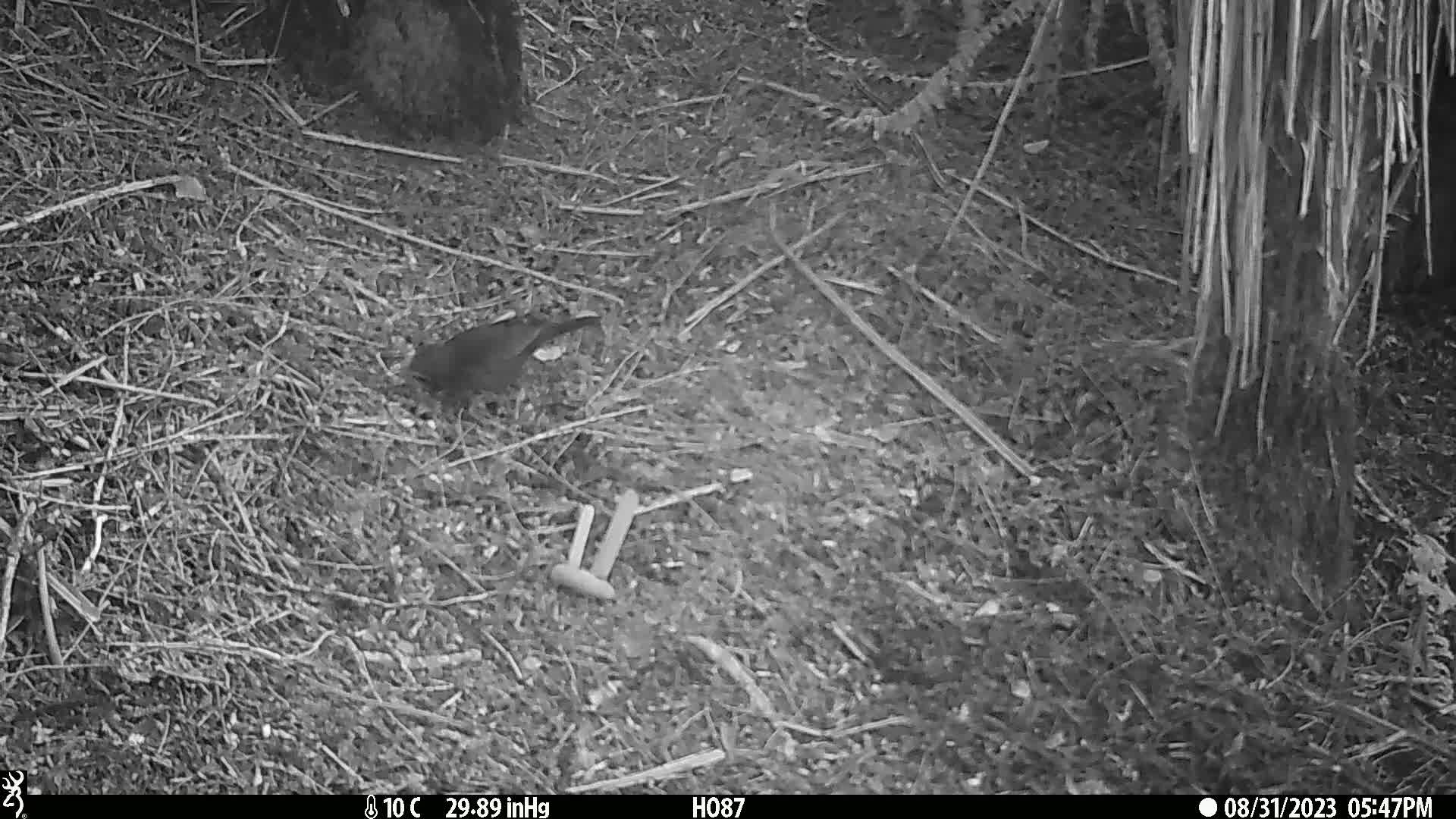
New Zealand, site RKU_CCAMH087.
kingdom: Animalia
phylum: Chordata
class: Aves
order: Passeriformes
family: Turdidae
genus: Turdus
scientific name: Turdus merula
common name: eurasian blackbird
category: blackbird